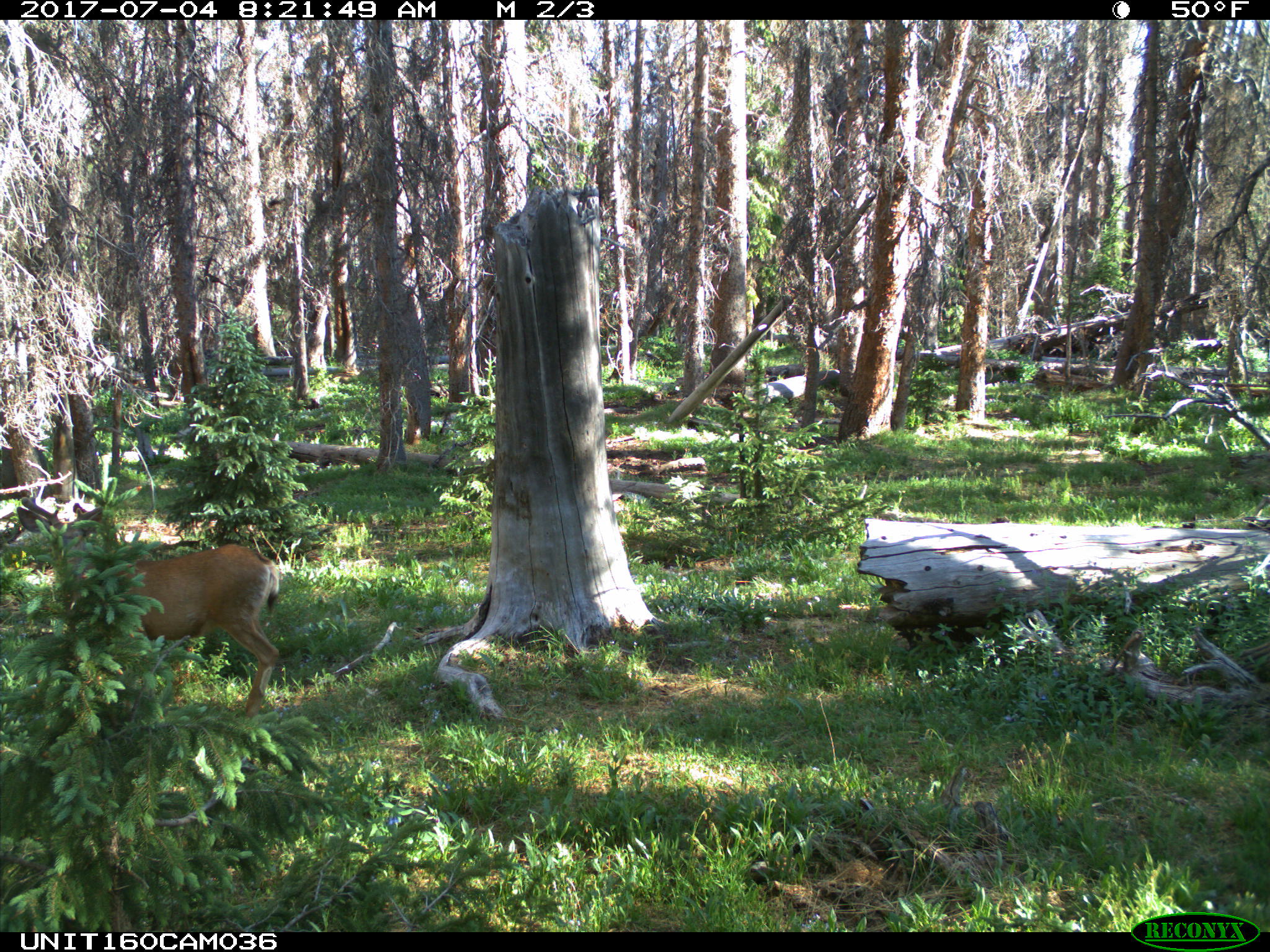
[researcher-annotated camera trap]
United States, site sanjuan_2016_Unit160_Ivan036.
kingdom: Animalia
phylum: Chordata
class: Mammalia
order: Artiodactyla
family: Cervidae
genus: Odocoileus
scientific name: Odocoileus hemionus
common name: mule deer